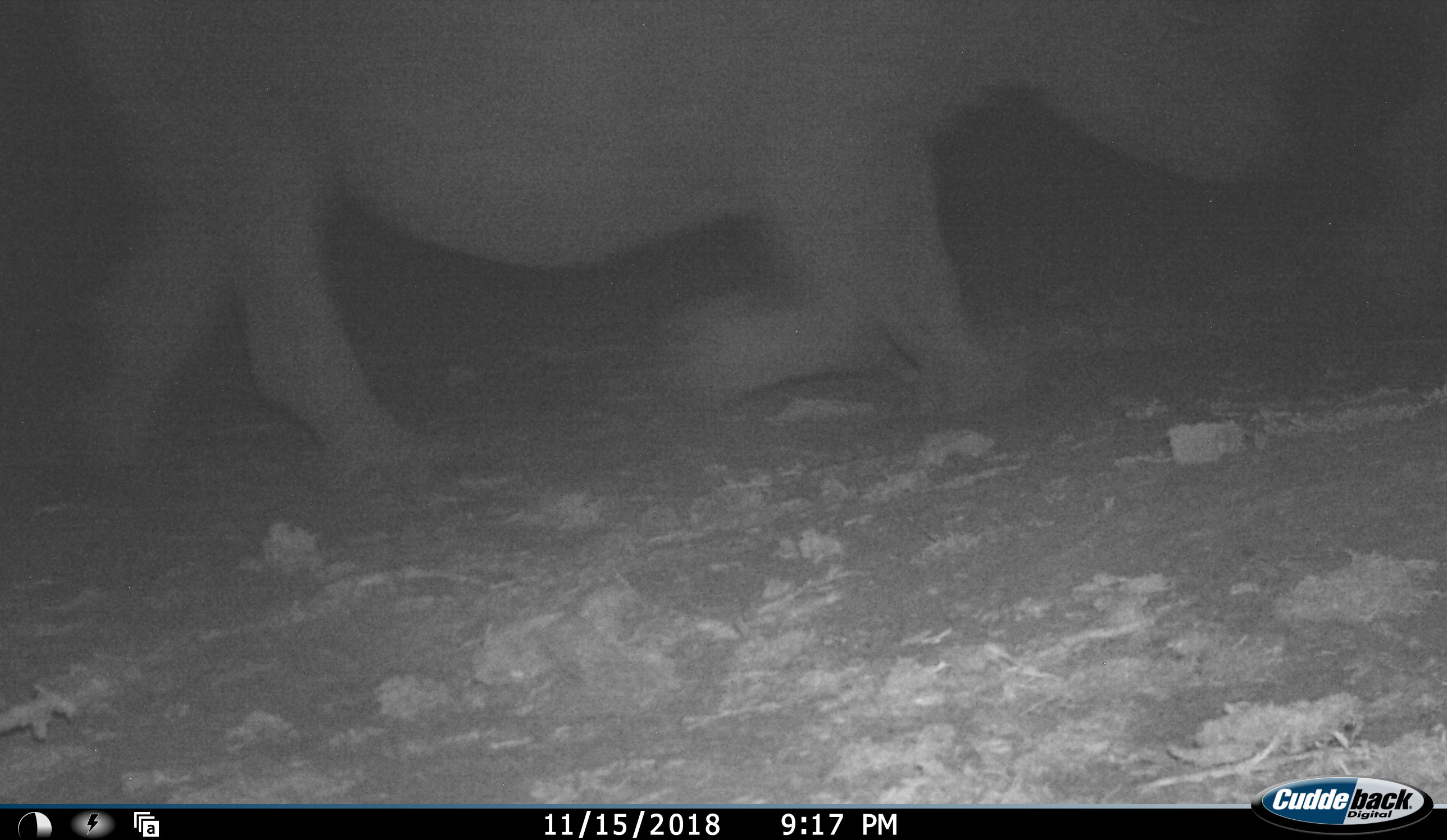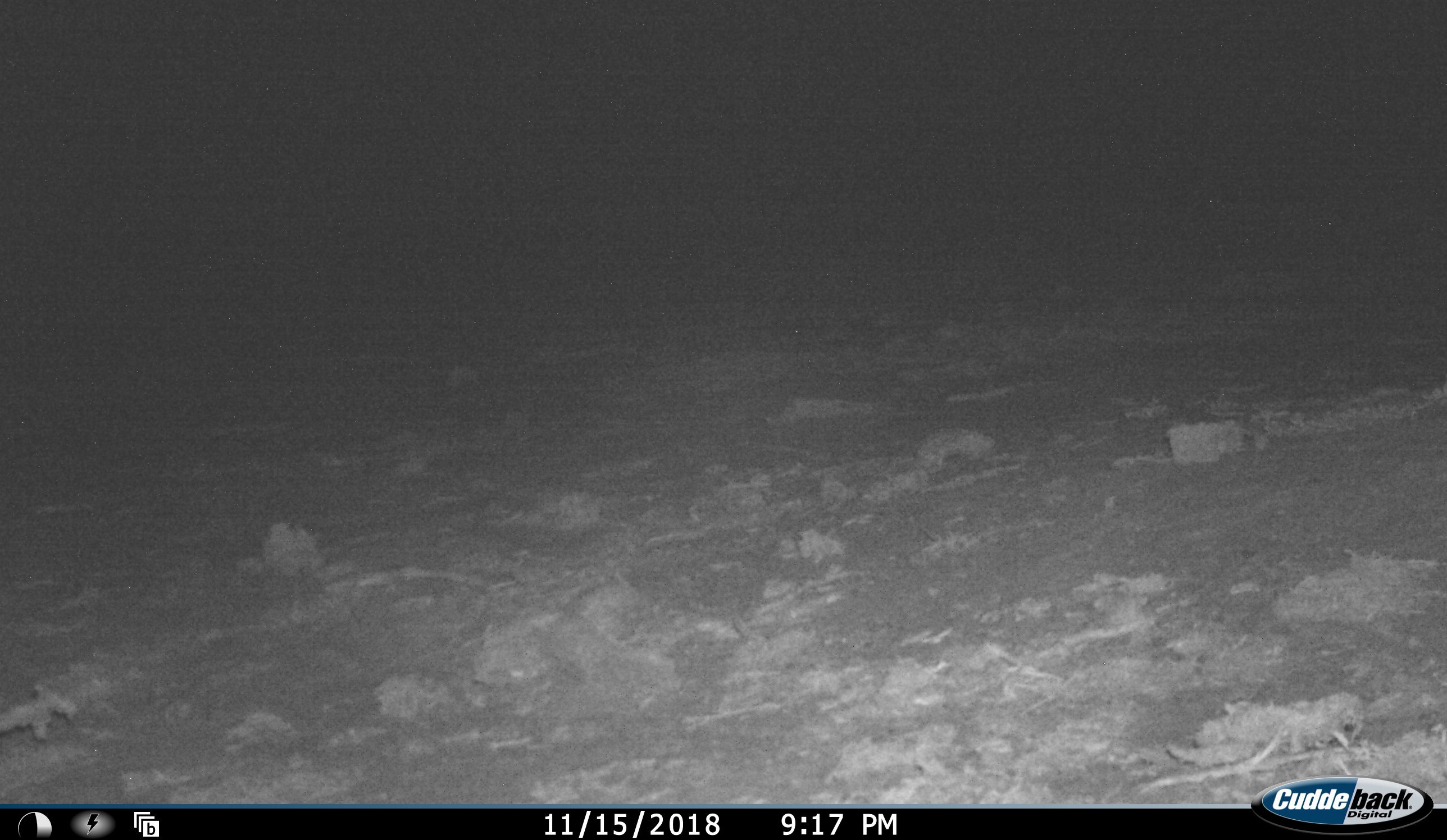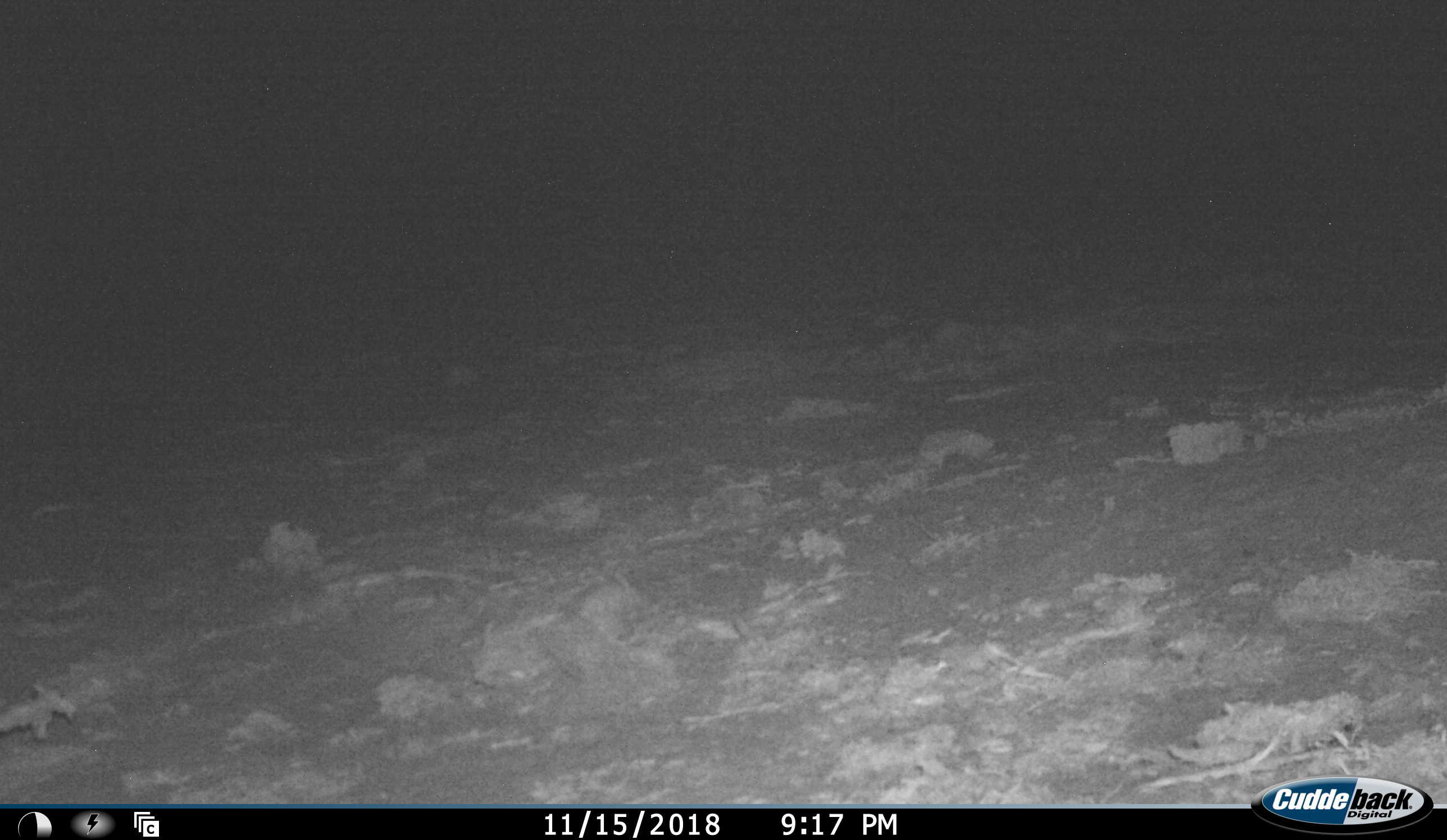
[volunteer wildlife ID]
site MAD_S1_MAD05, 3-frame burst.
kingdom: Animalia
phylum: Chordata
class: Mammalia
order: Perissodactyla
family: Rhinocerotidae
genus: Ceratotherium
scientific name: Ceratotherium simum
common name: white rhinoceros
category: rhinoceroswhite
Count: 1.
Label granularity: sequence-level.